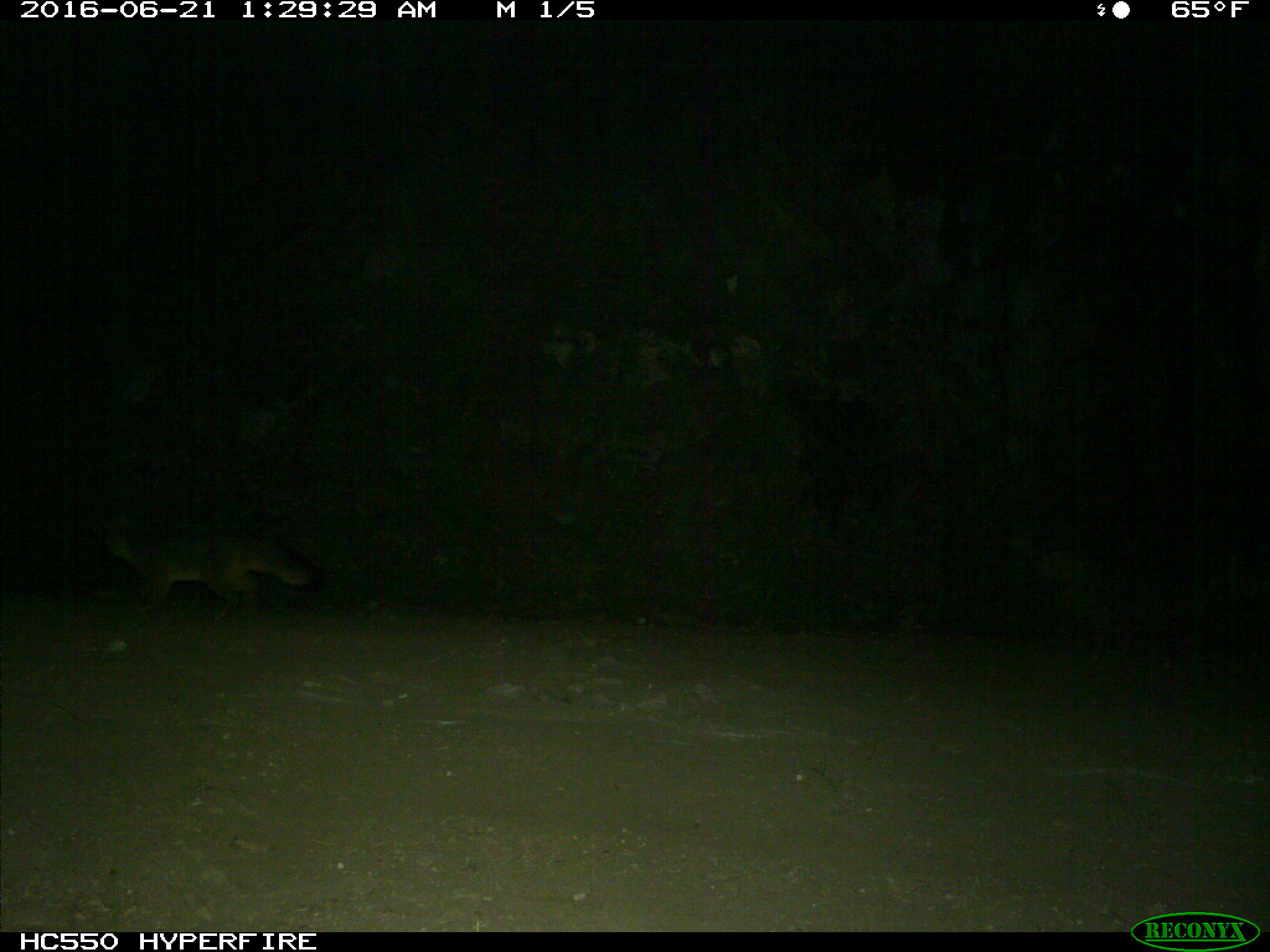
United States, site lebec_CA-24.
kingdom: Animalia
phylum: Chordata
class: Mammalia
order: Carnivora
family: Canidae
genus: Urocyon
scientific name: Urocyon cinereoargenteus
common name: gray fox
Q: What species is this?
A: Urocyon cinereoargenteus (gray fox).